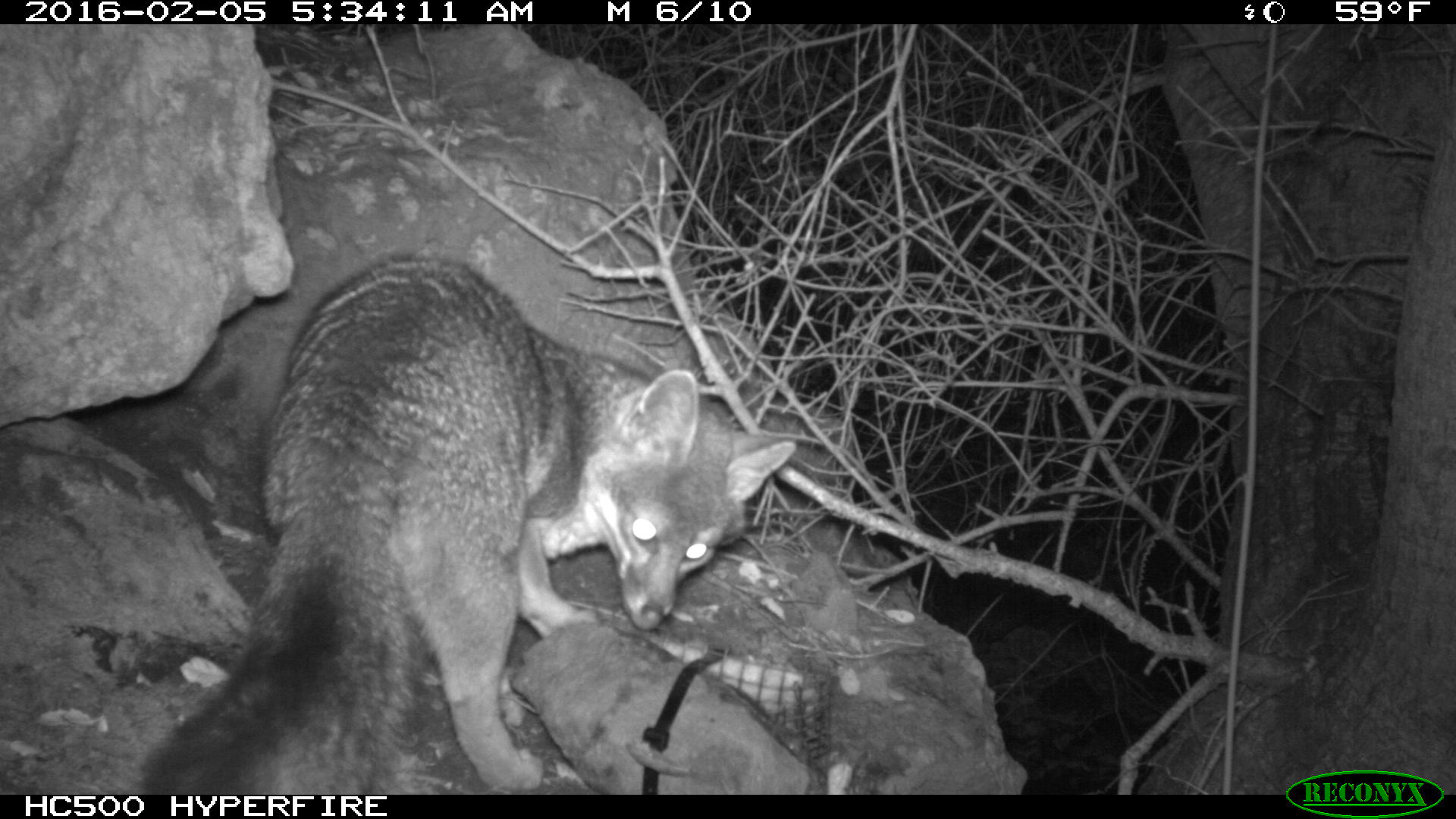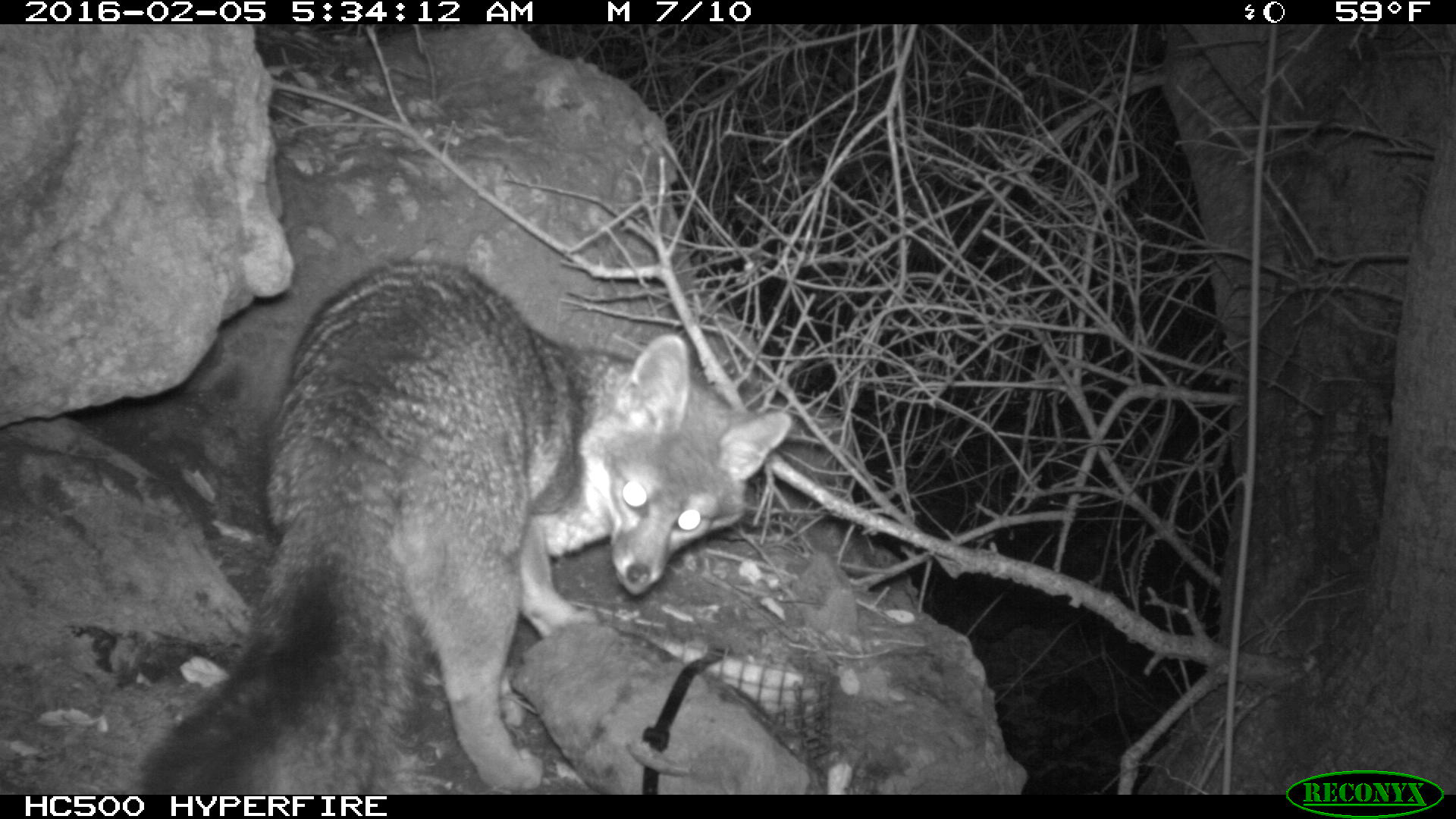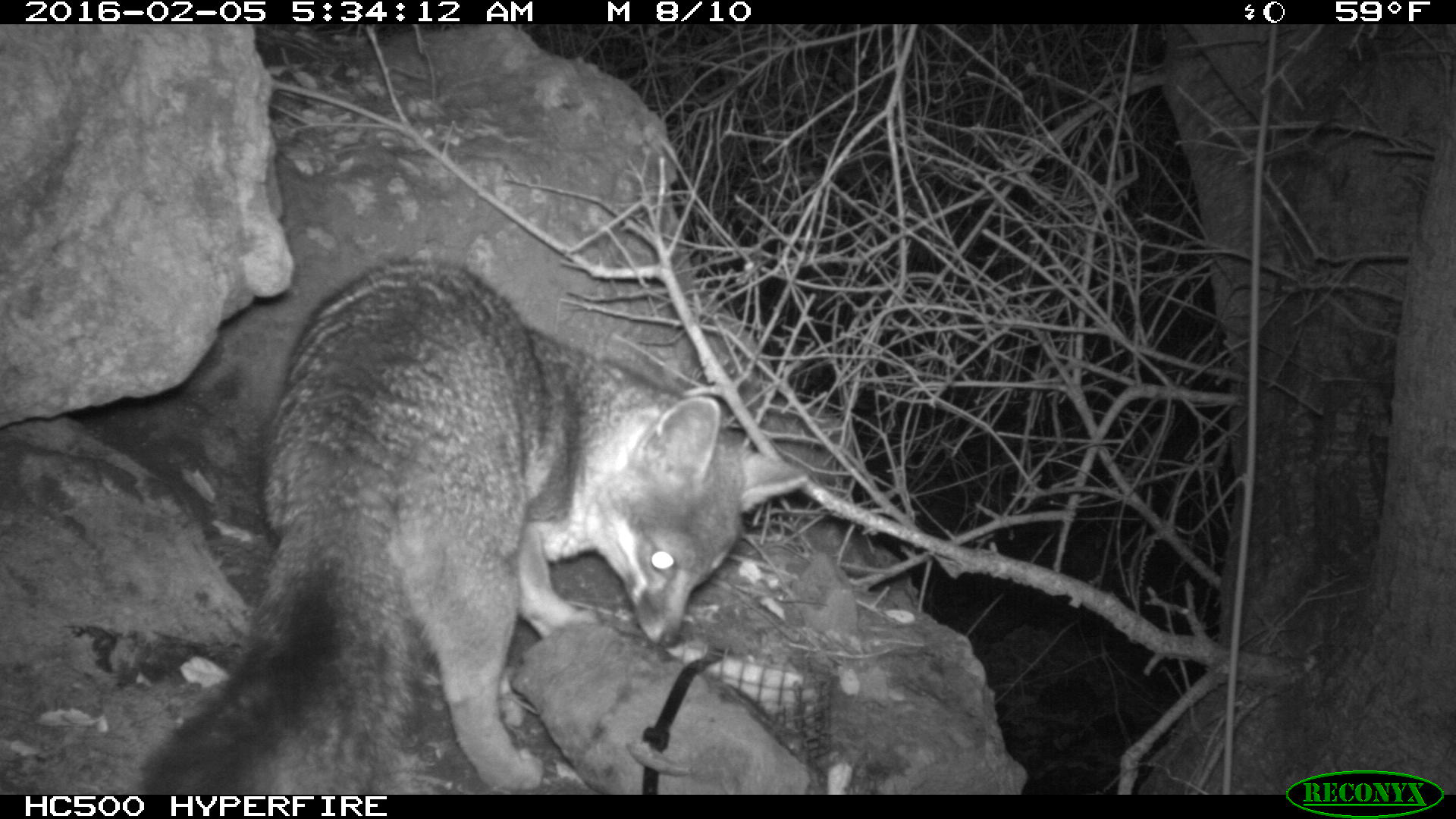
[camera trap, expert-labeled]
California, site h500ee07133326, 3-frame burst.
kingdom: Animalia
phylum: Chordata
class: Mammalia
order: Carnivora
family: Canidae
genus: Urocyon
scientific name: Urocyon littoralis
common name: island fox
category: fox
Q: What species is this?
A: Fox (island fox) (Urocyon littoralis).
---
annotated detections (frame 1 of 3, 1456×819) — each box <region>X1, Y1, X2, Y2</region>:
fox: <region>140, 246, 797, 792</region>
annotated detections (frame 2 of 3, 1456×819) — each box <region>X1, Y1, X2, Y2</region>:
fox: <region>135, 255, 795, 793</region>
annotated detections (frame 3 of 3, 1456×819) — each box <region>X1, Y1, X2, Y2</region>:
fox: <region>142, 256, 809, 795</region>